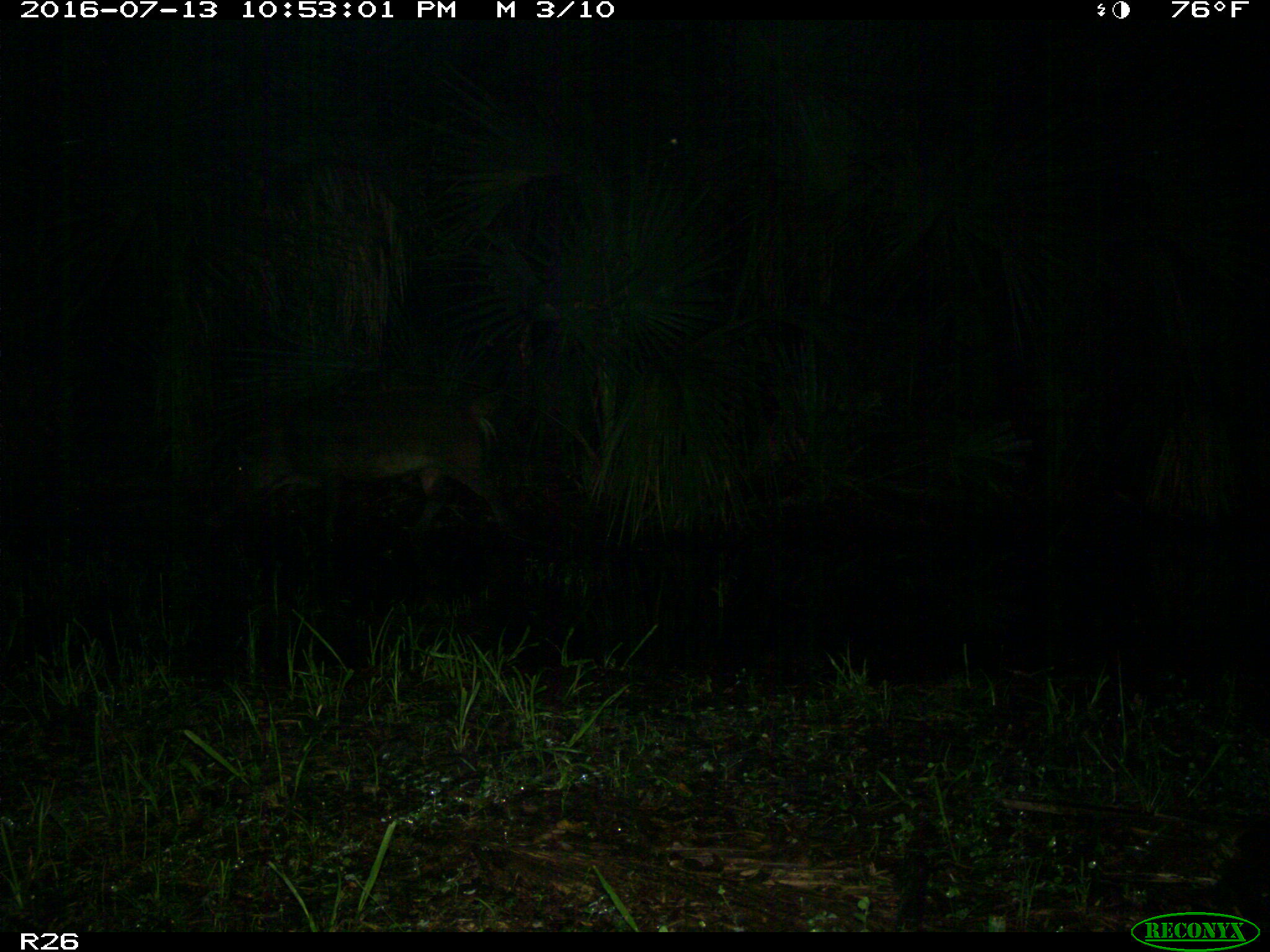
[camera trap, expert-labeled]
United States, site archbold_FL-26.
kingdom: Animalia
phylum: Chordata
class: Mammalia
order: Artiodactyla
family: Suidae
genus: Sus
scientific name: Sus scrofa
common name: wild boar